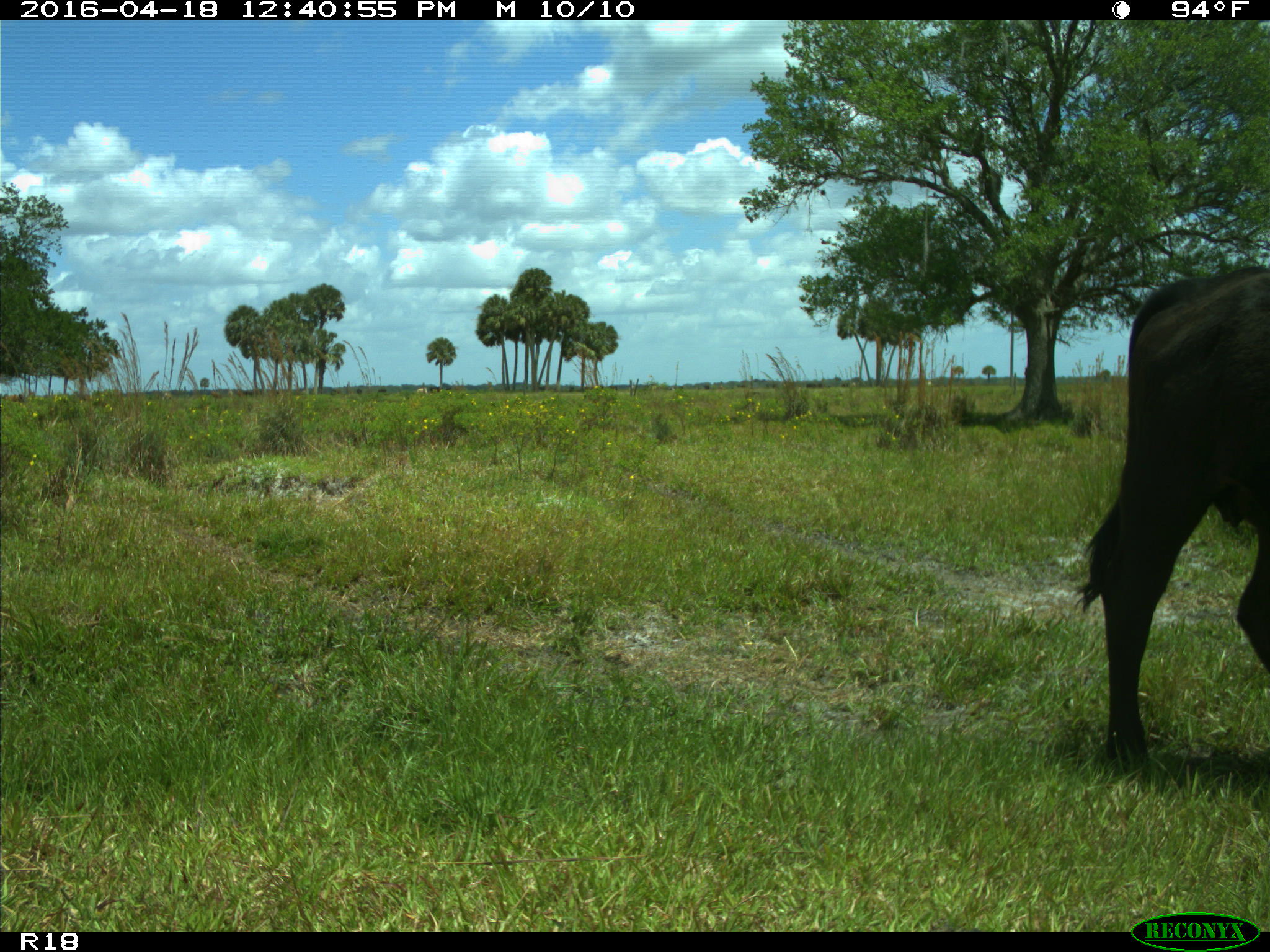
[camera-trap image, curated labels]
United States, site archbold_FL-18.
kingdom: Animalia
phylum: Chordata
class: Mammalia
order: Artiodactyla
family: Bovidae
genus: Bos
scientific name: Bos taurus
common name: domestic cow